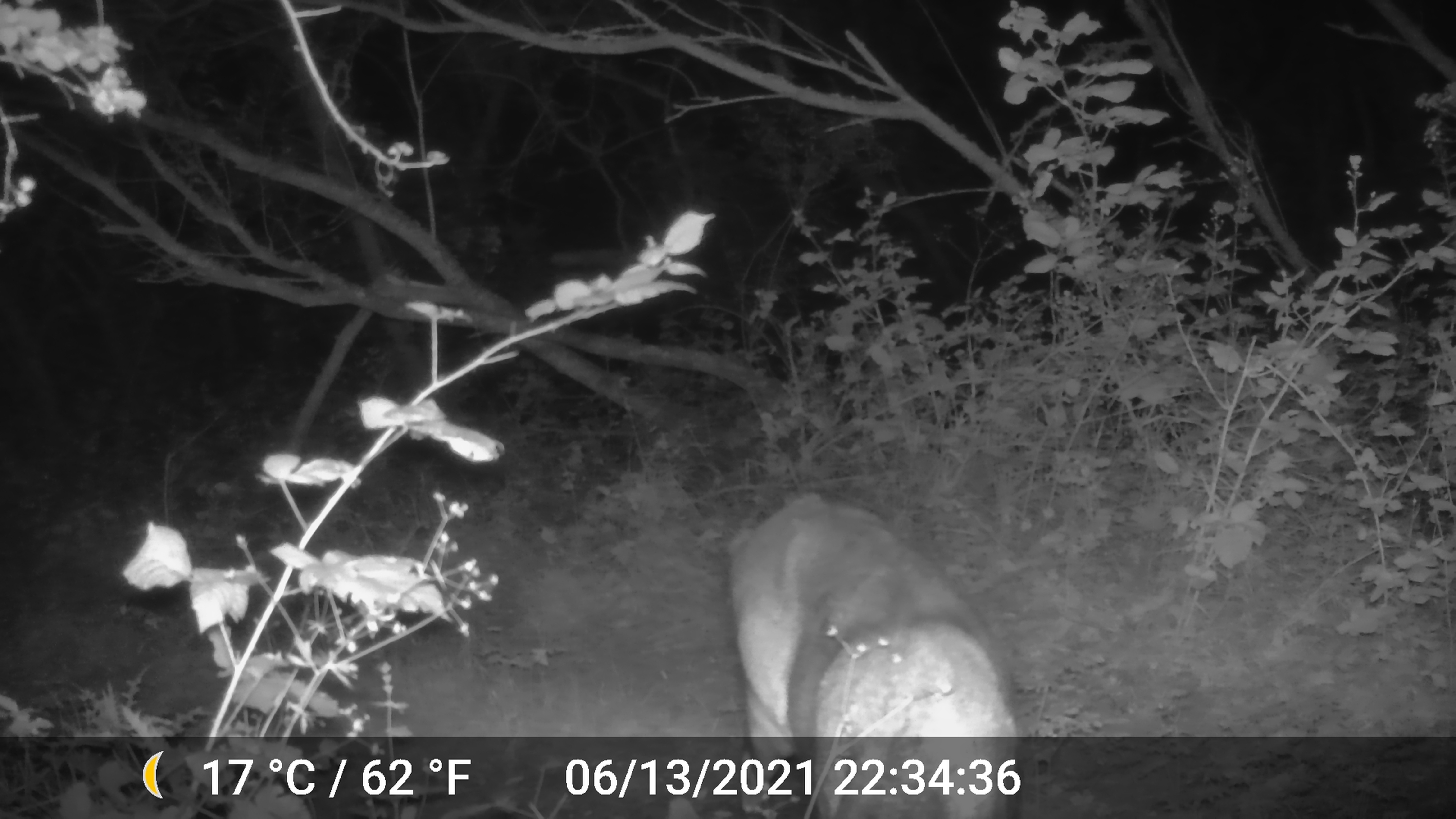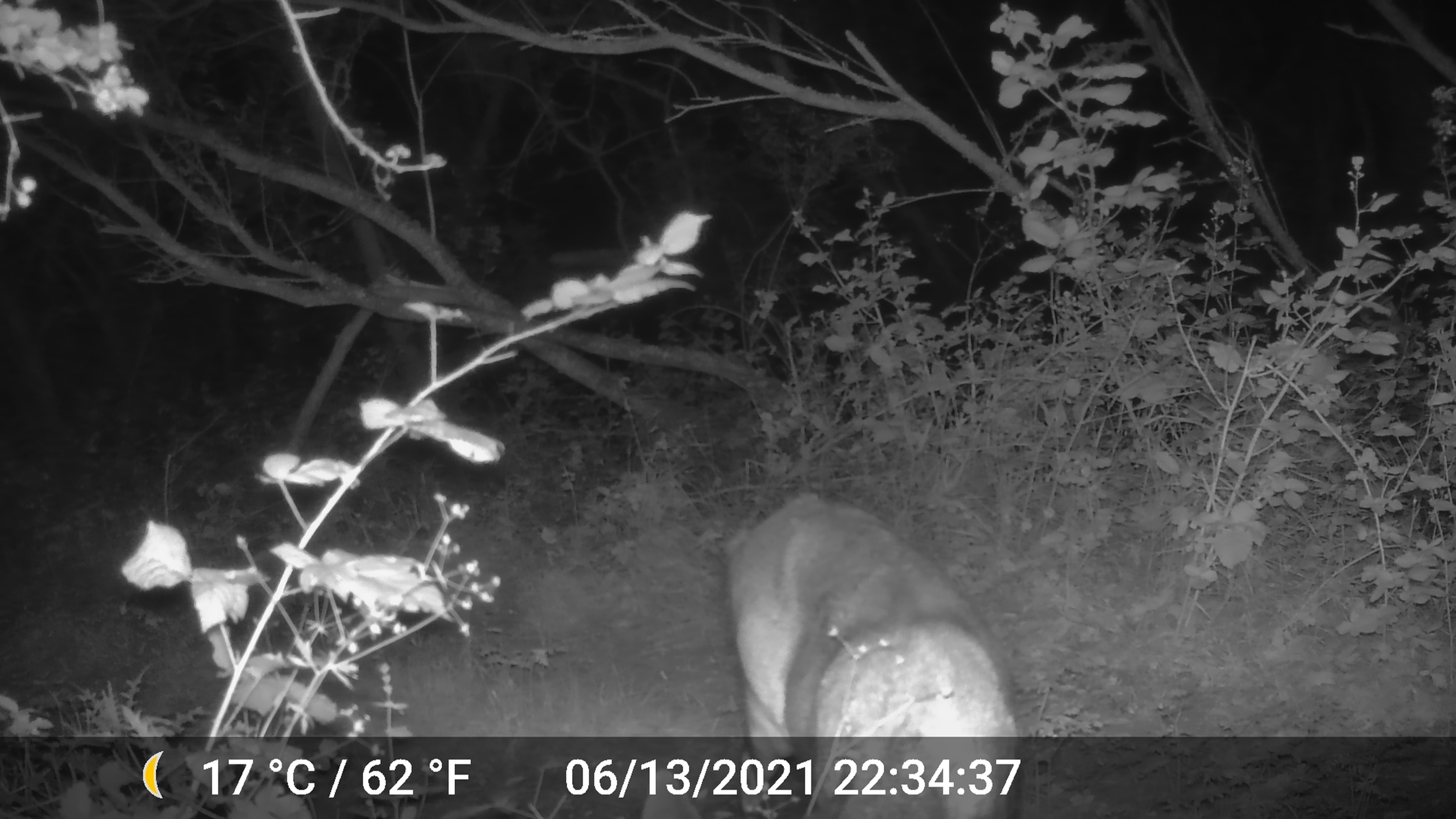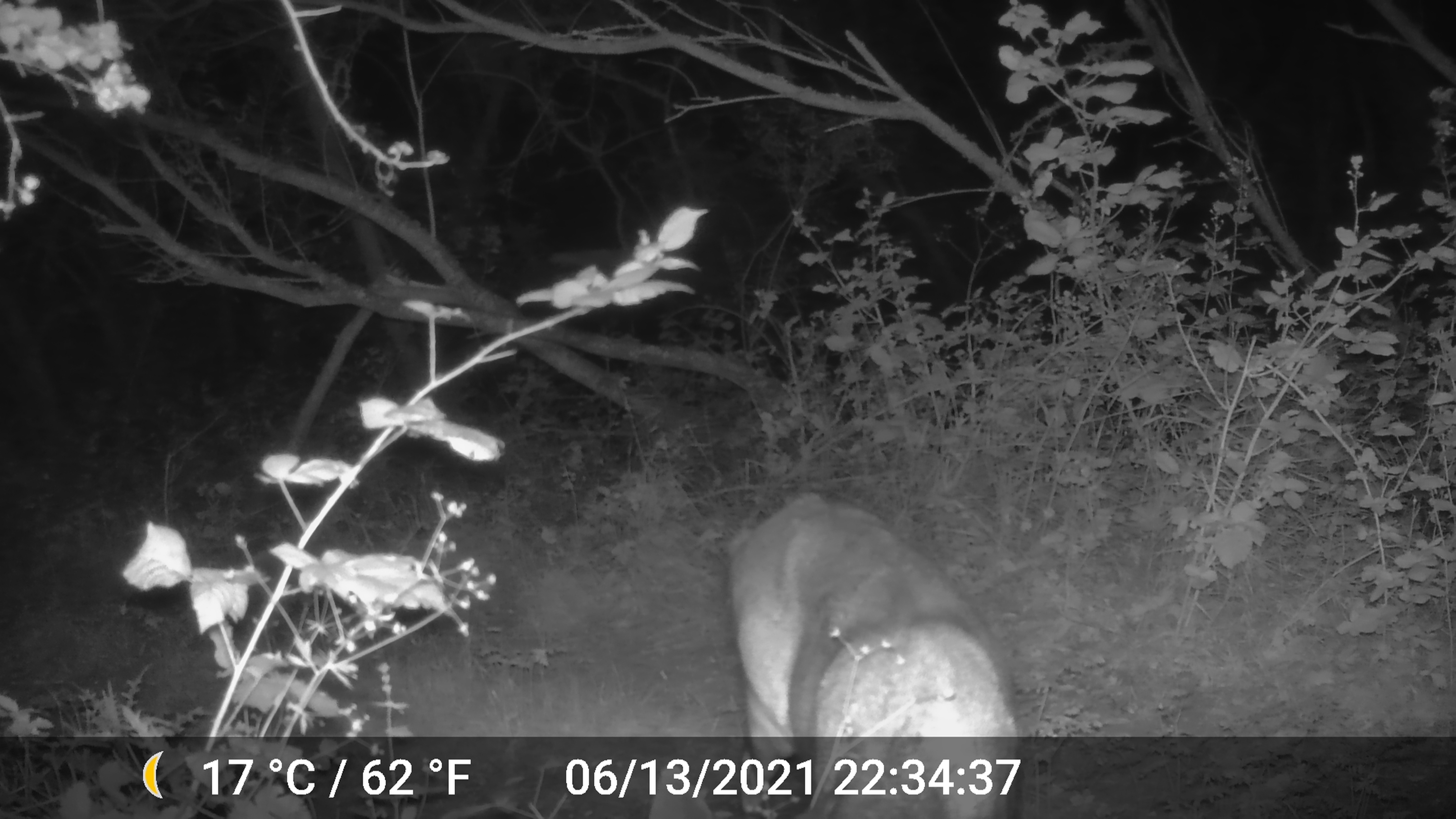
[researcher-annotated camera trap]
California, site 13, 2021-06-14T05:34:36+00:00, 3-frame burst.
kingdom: Animalia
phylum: Chordata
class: Mammalia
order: Artiodactyla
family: Cervidae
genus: Odocoileus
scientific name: Odocoileus hemionus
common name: mule deer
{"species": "mule deer (Odocoileus hemionus)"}